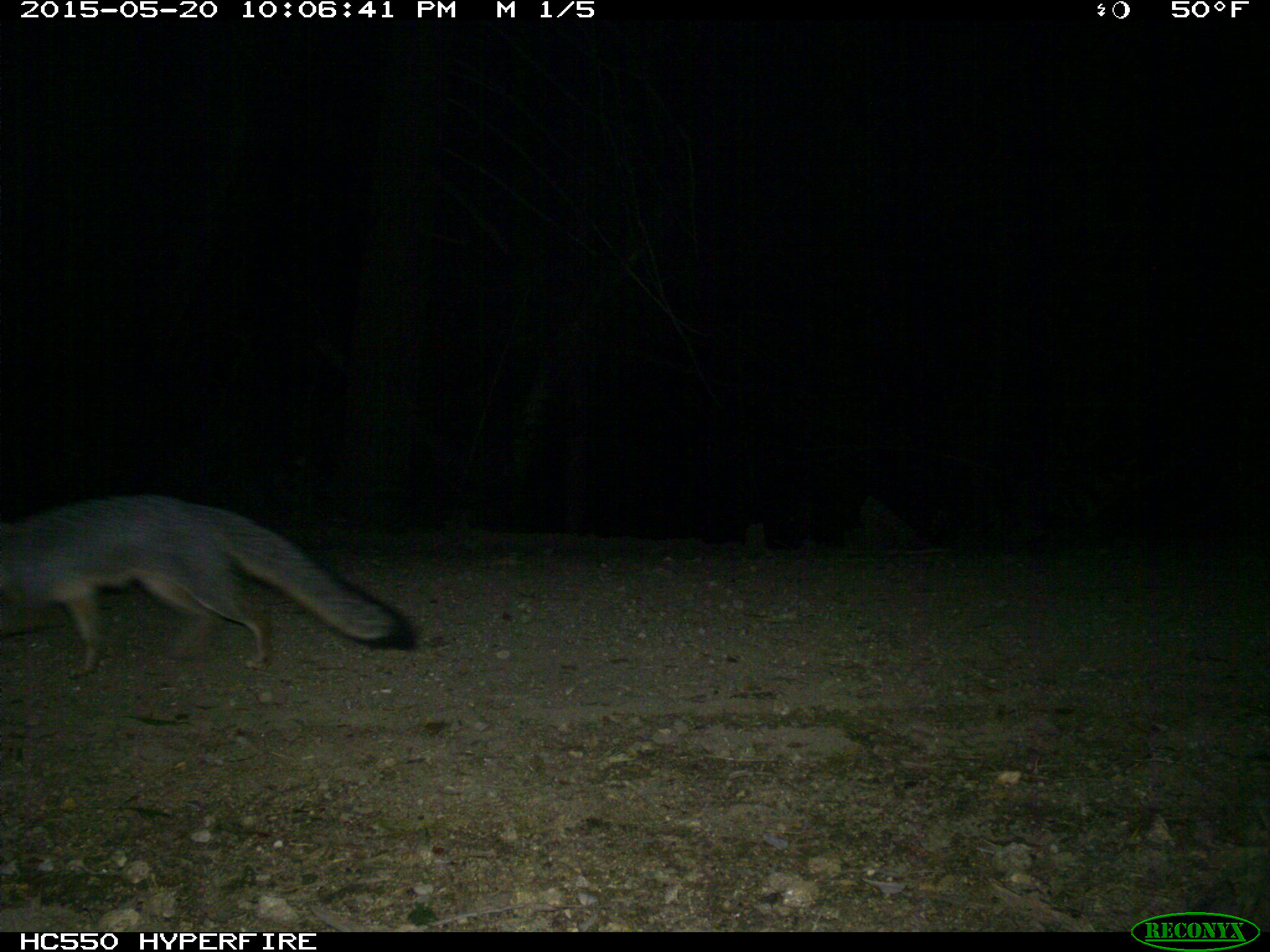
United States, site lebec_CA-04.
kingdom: Animalia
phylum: Chordata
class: Mammalia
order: Carnivora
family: Canidae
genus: Urocyon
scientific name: Urocyon cinereoargenteus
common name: gray fox